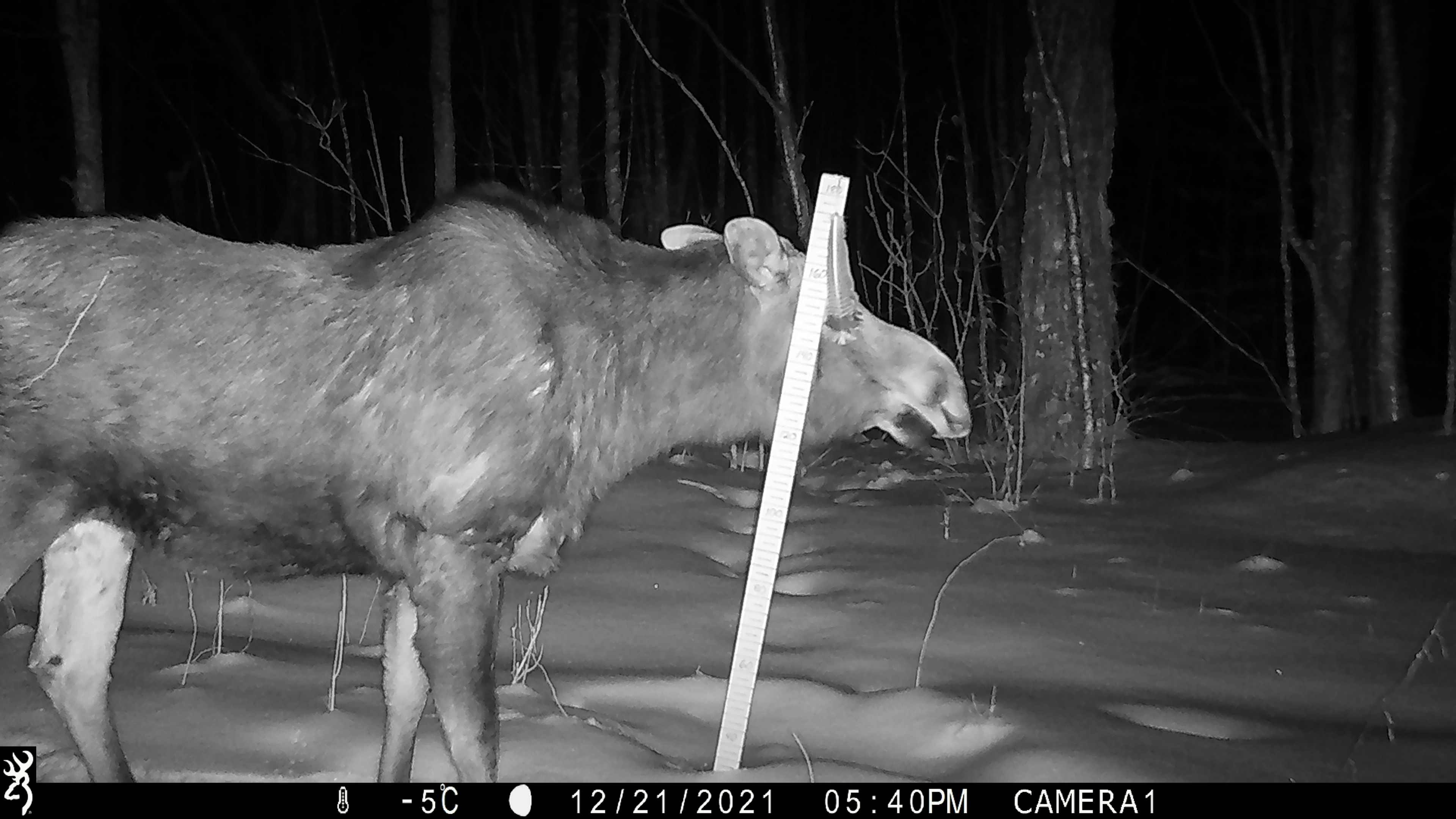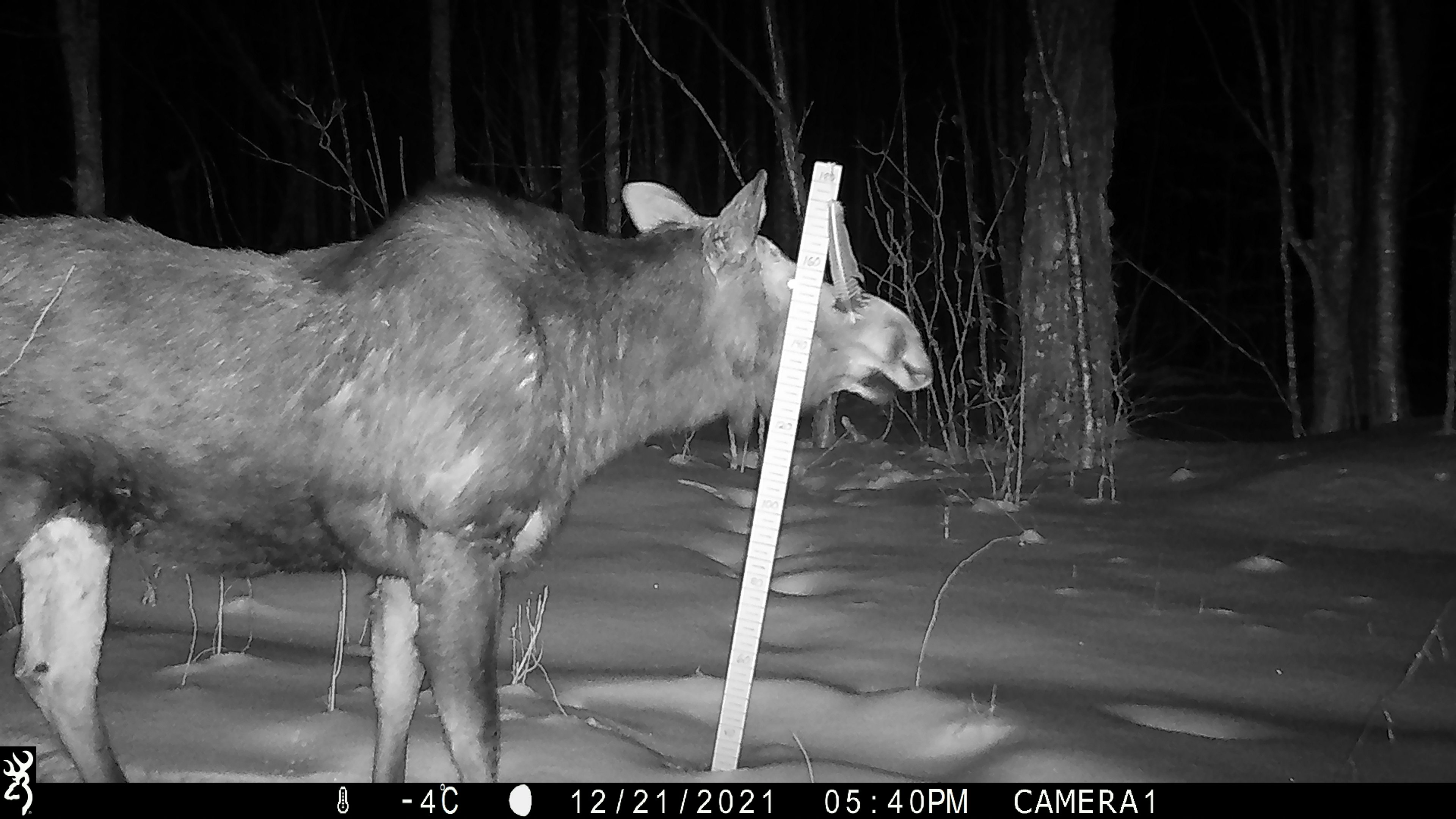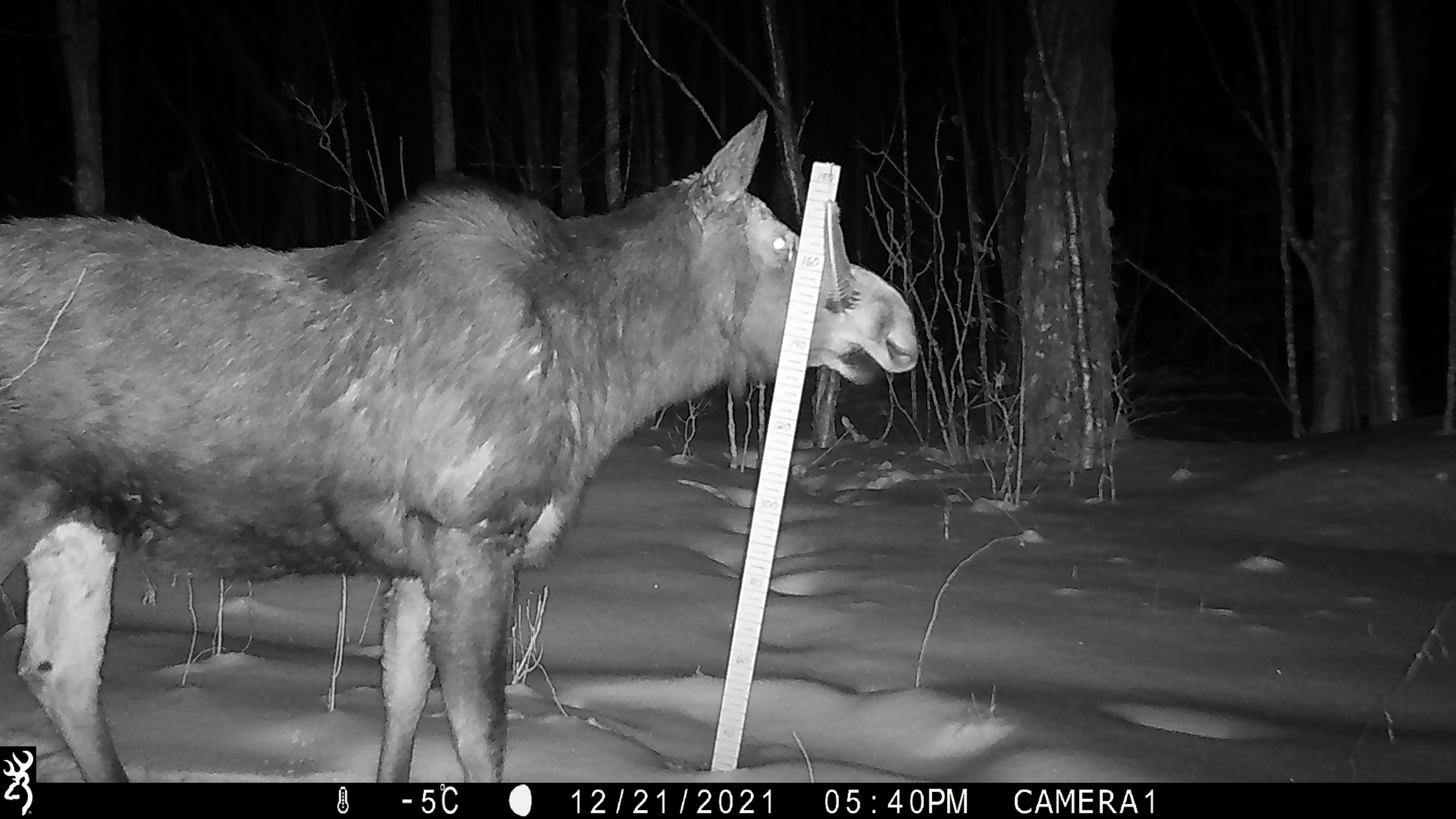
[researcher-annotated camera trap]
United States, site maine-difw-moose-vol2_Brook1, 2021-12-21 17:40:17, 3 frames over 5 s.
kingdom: Animalia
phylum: Chordata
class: Mammalia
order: Artiodactyla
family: Cervidae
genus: Alces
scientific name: Alces alces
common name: moose